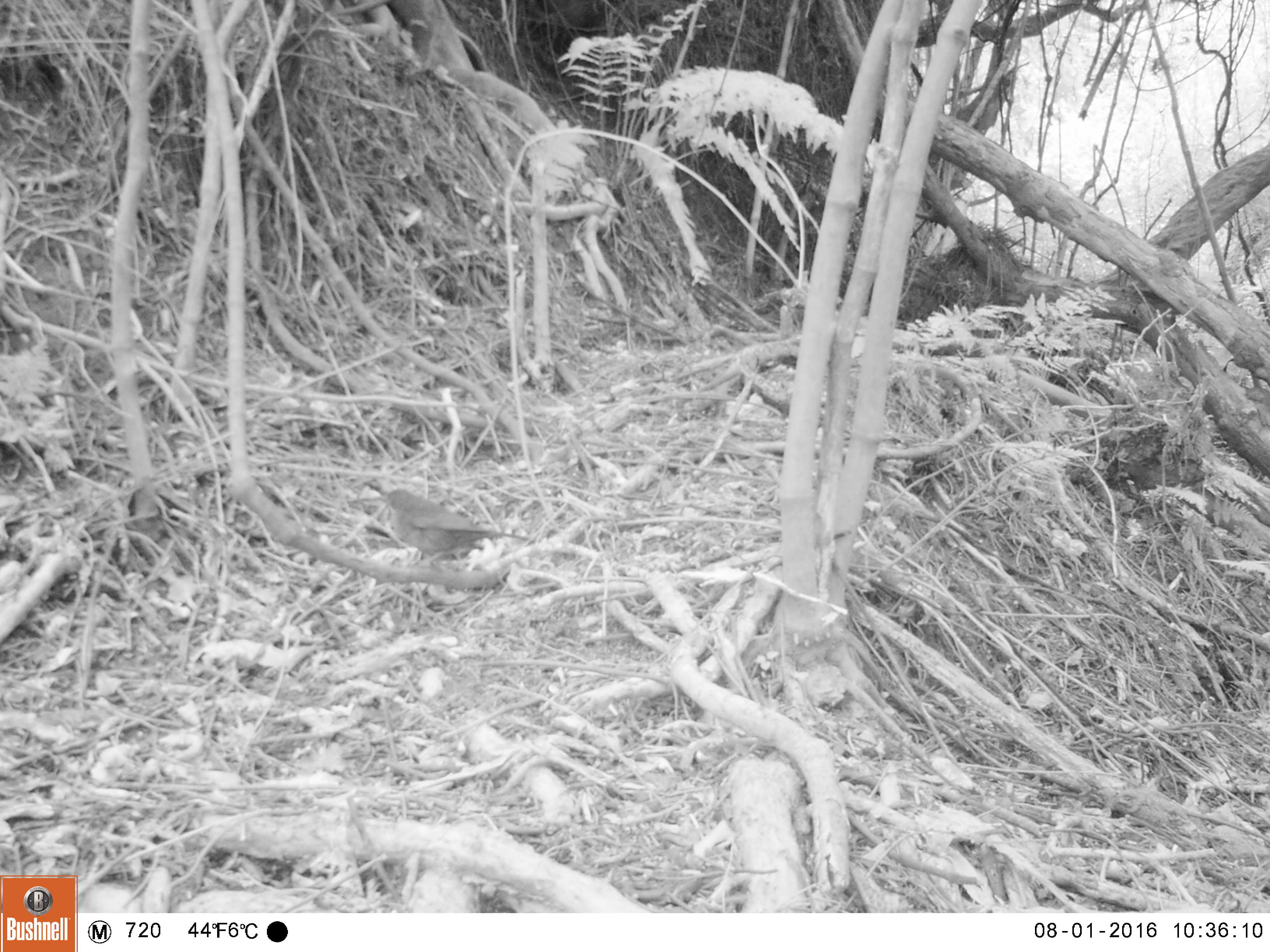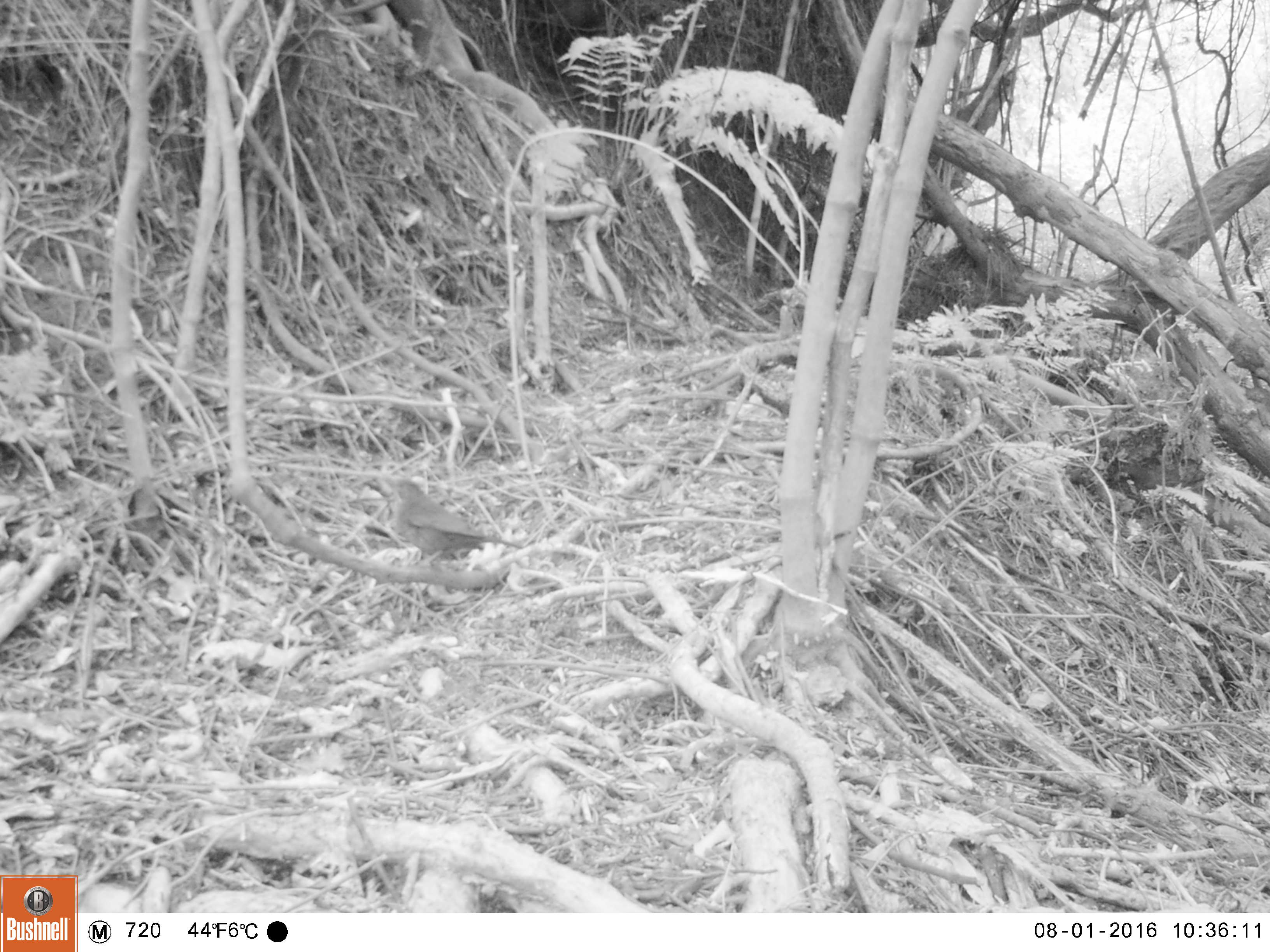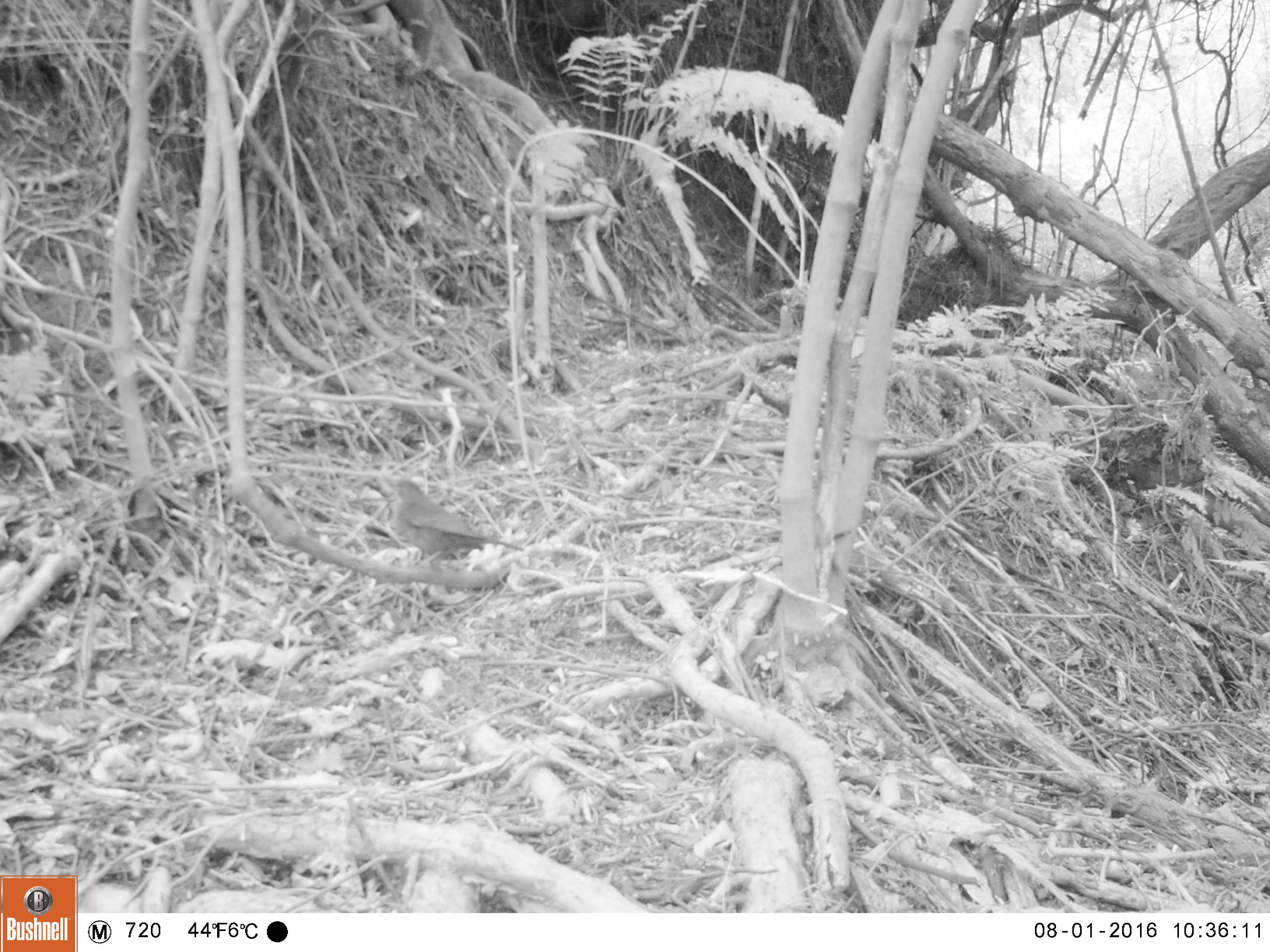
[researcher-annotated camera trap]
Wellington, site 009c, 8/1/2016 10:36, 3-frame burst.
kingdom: Animalia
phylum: Chordata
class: Aves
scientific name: Aves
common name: bird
Bird (Aves).